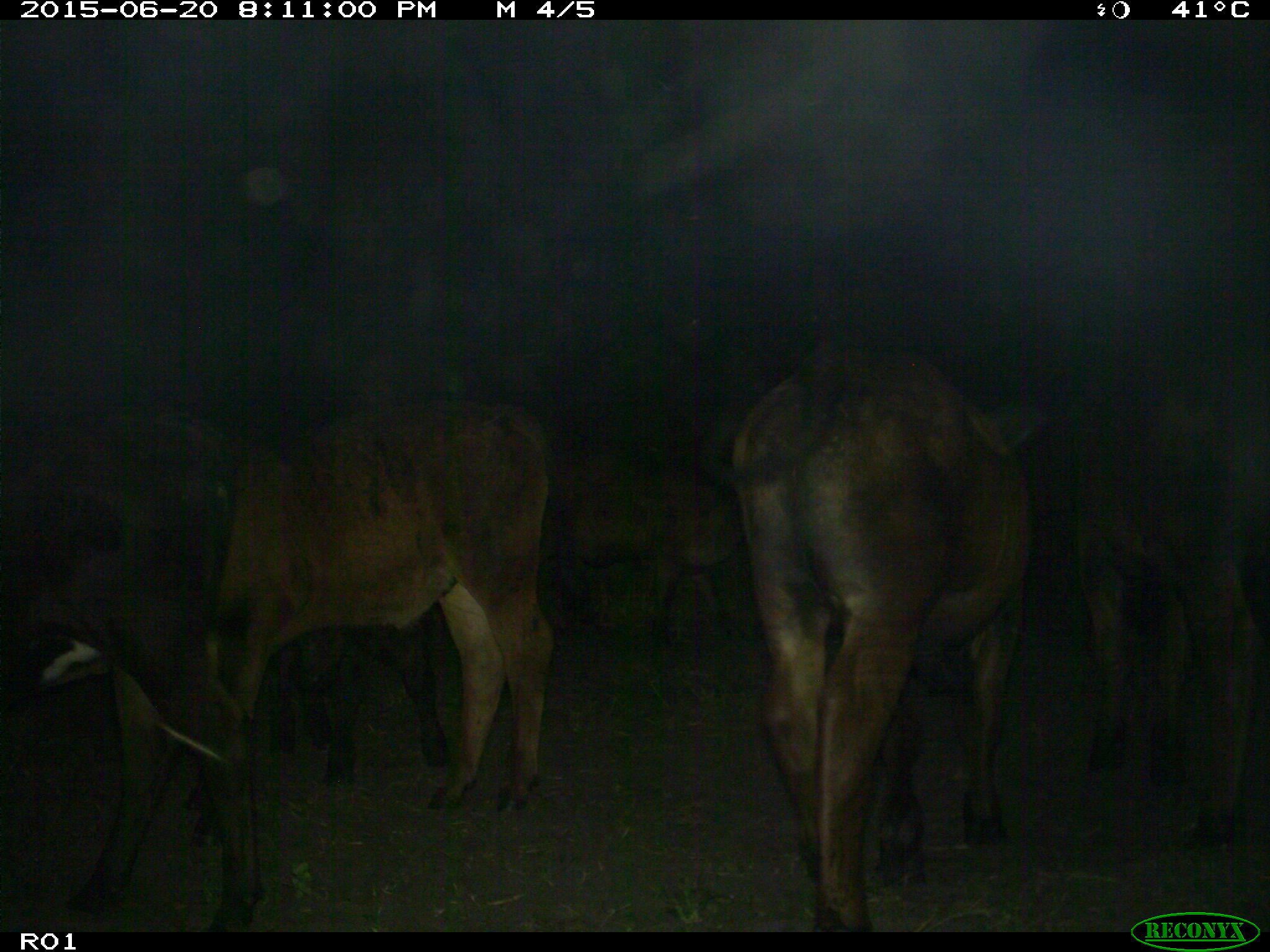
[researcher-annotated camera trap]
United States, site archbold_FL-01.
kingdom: Animalia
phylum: Chordata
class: Mammalia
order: Artiodactyla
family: Bovidae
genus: Bos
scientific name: Bos taurus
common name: domestic cow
Bos taurus (domestic cow).